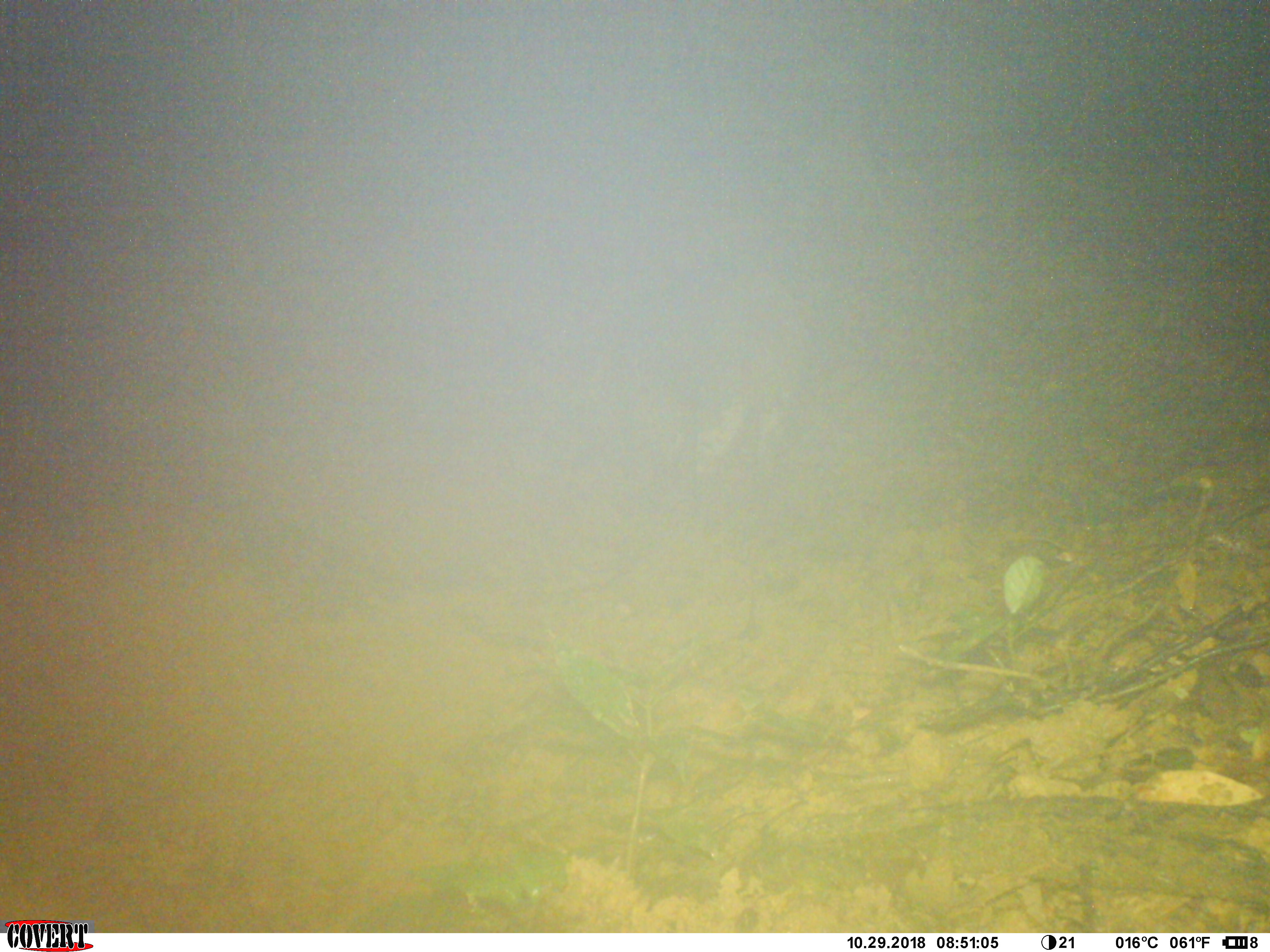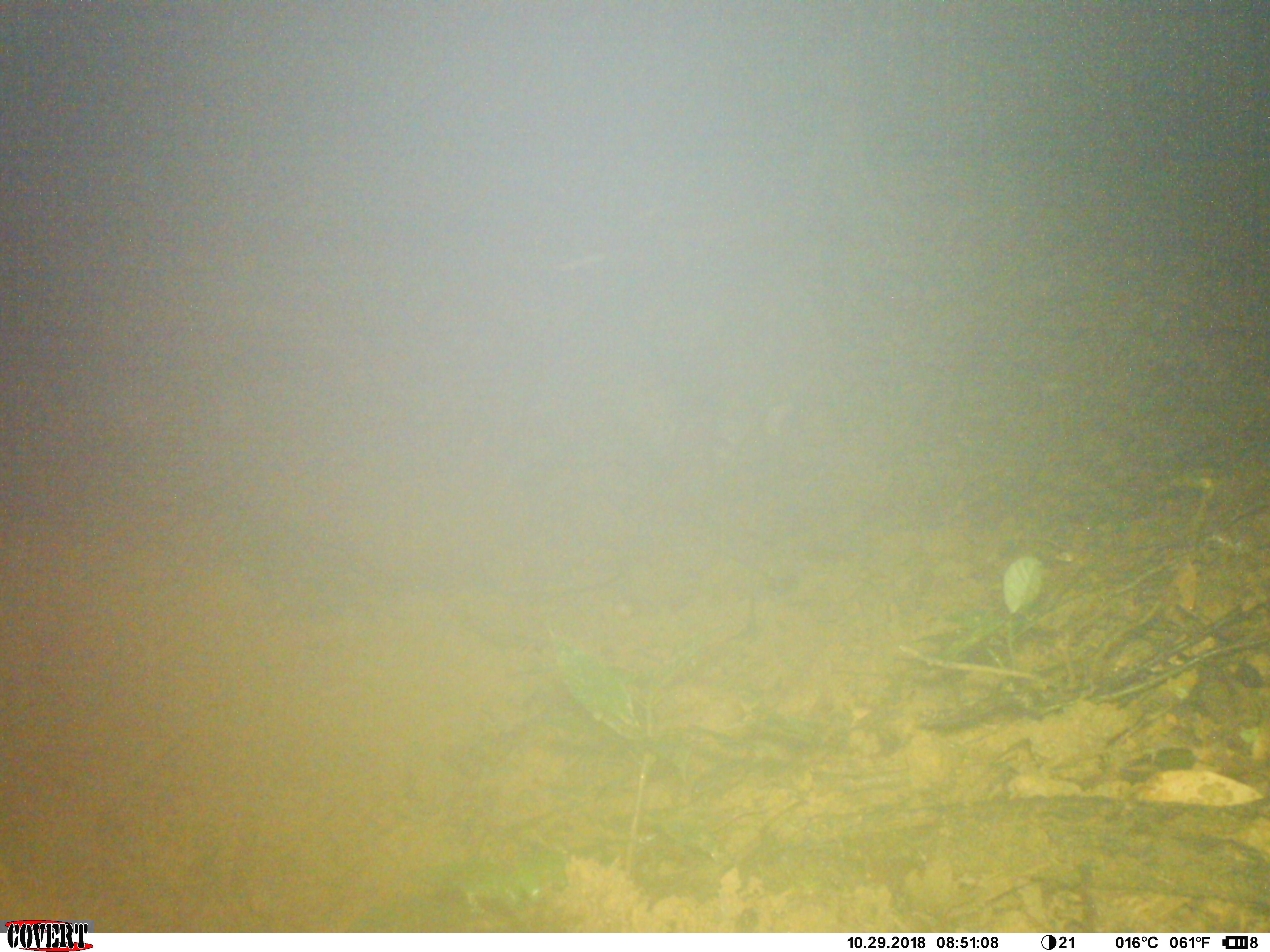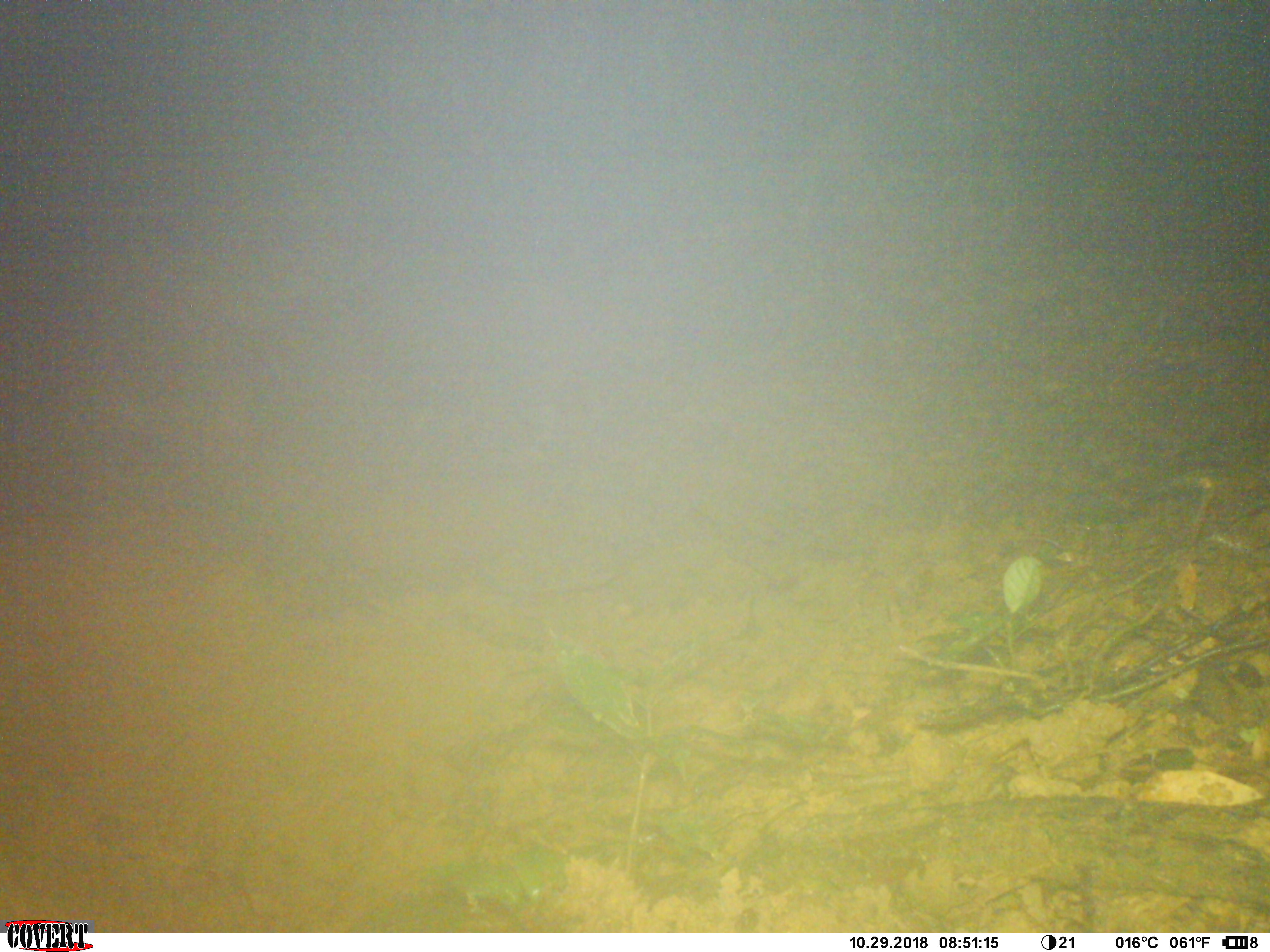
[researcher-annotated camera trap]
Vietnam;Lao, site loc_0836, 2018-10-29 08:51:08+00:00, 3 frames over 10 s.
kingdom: Animalia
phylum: Chordata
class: Mammalia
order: Artiodactyla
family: Suidae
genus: Sus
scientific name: Sus scrofa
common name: eurasian wild pig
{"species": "eurasian wild pig (Sus scrofa)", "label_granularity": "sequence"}